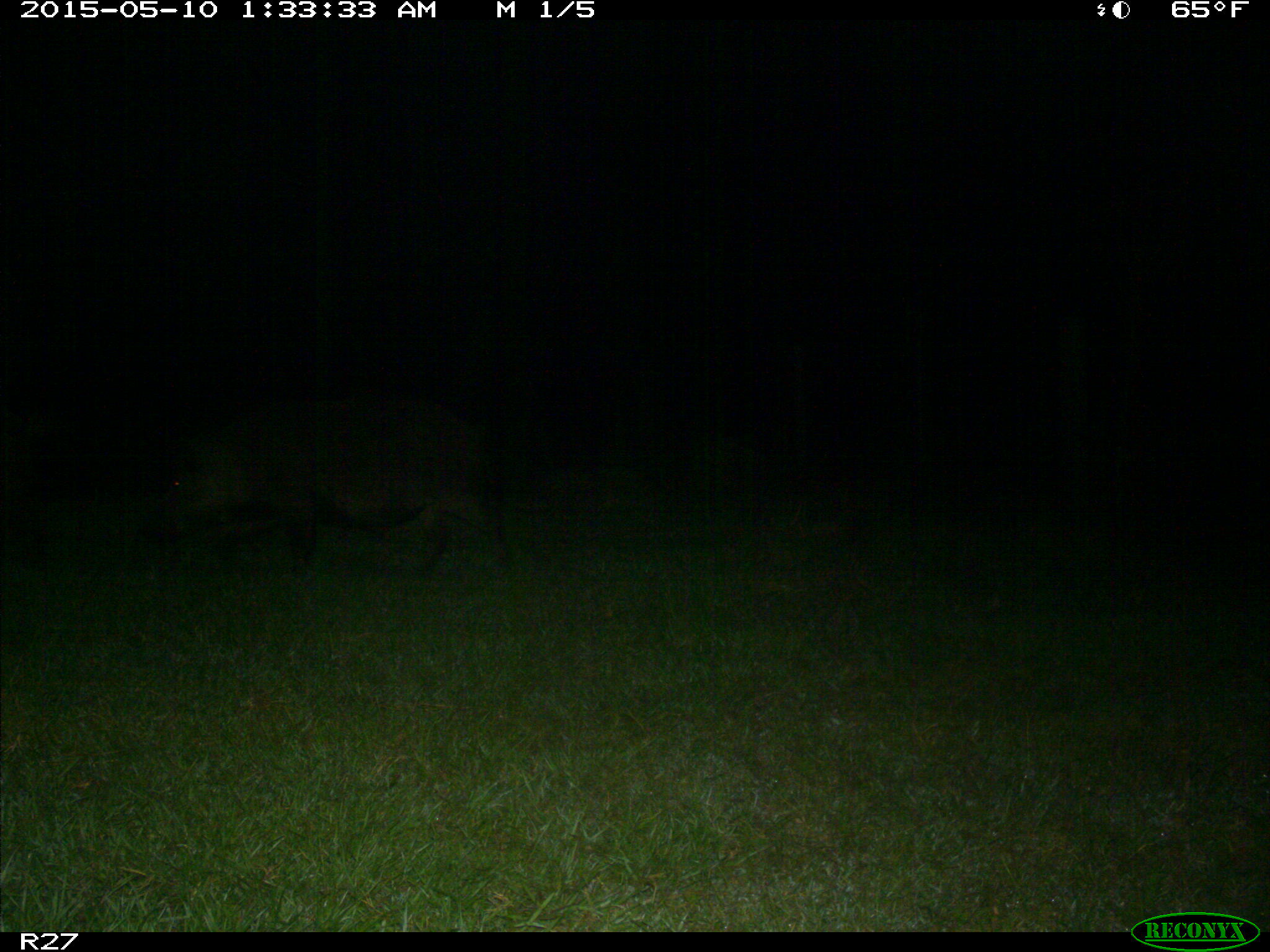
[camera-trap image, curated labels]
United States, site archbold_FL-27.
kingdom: Animalia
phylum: Chordata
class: Mammalia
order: Artiodactyla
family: Suidae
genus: Sus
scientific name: Sus scrofa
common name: wild boar